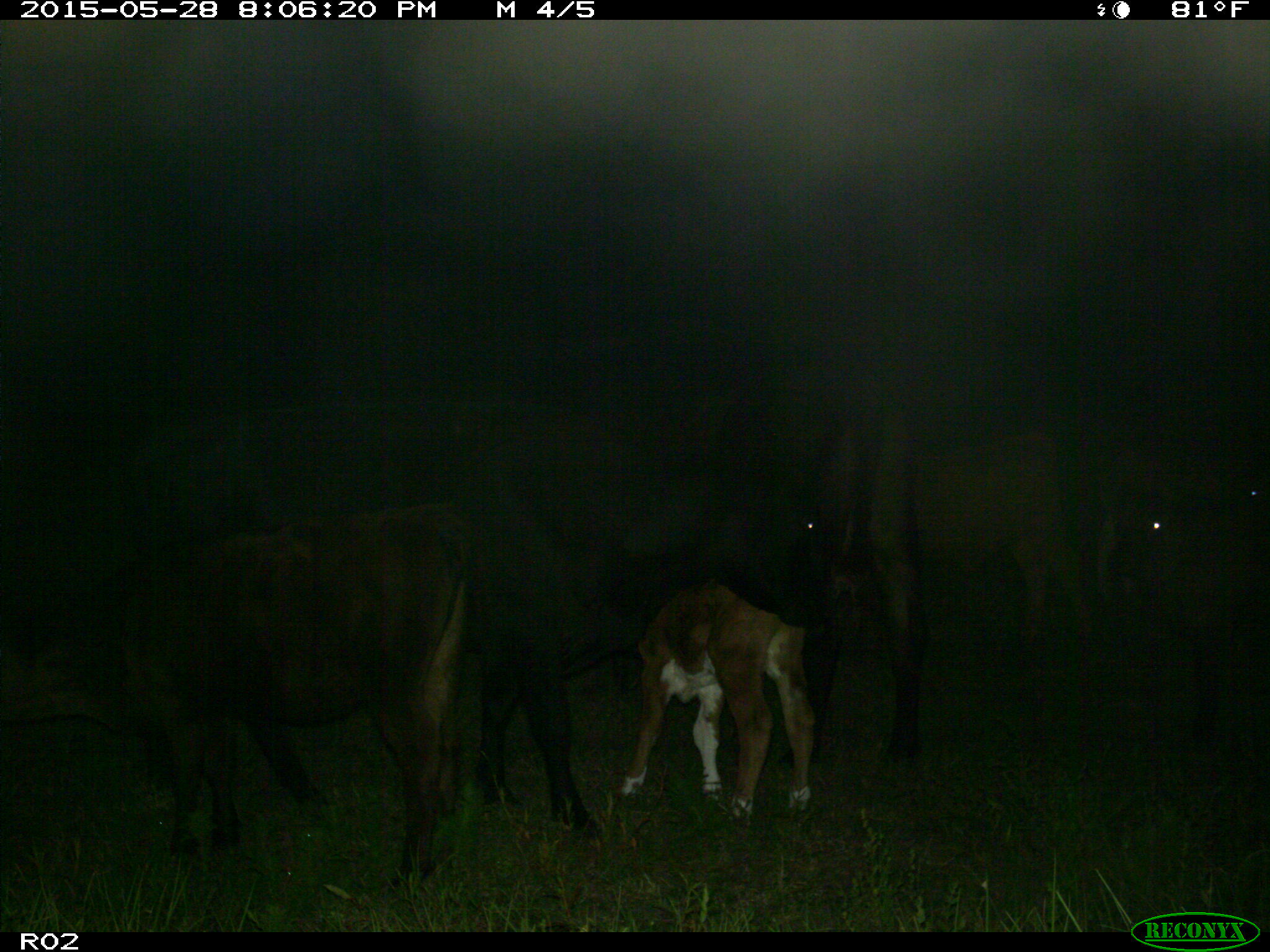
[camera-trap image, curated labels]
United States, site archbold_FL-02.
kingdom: Animalia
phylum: Chordata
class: Mammalia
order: Artiodactyla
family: Bovidae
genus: Bos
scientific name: Bos taurus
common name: domestic cow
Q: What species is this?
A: Bos taurus (domestic cow).